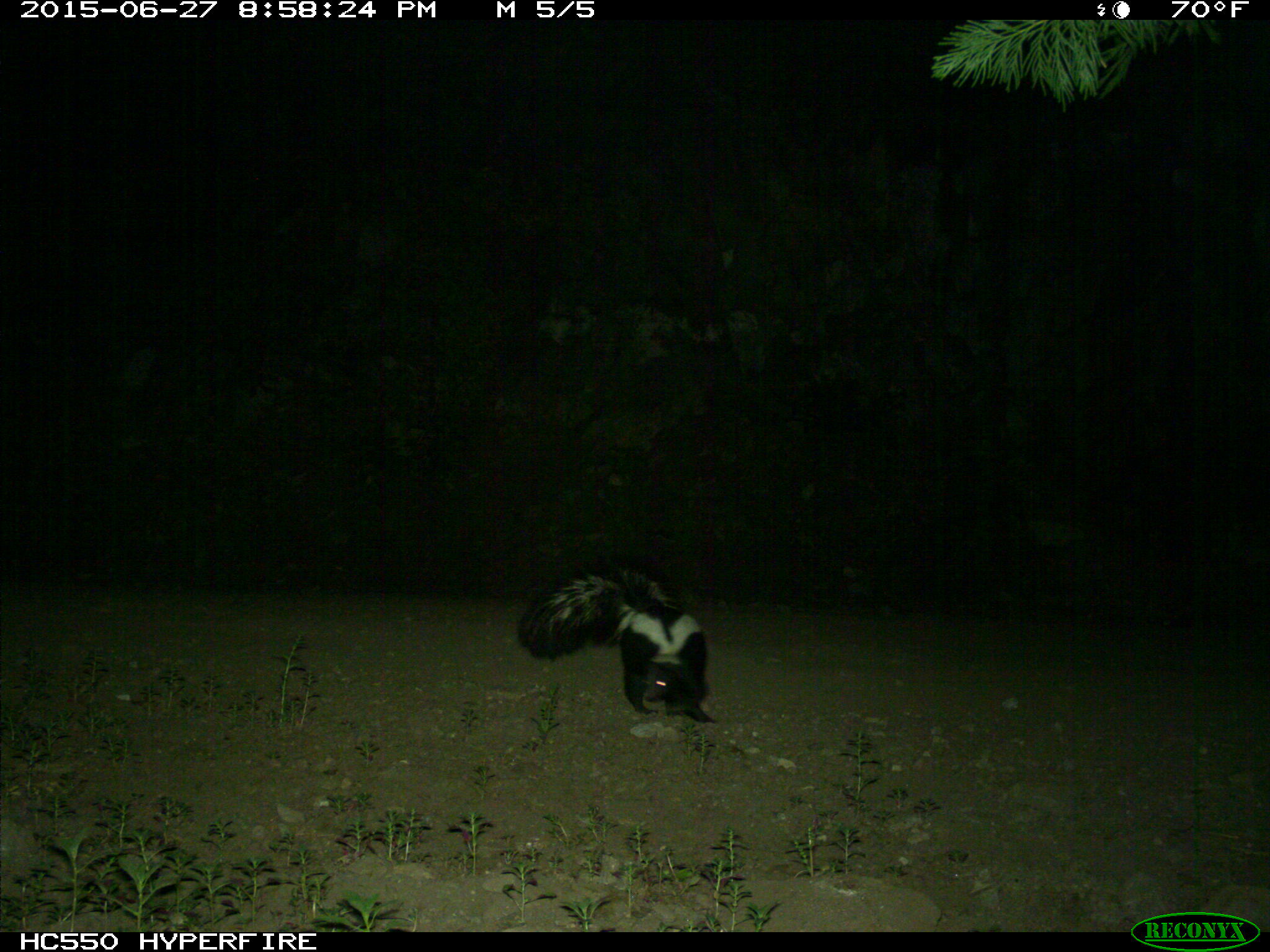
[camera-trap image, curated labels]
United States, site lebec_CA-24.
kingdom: Animalia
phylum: Chordata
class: Mammalia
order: Carnivora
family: Mephitidae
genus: Mephitis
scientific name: Mephitis mephitis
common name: striped skunk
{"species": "Mephitis mephitis (striped skunk)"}